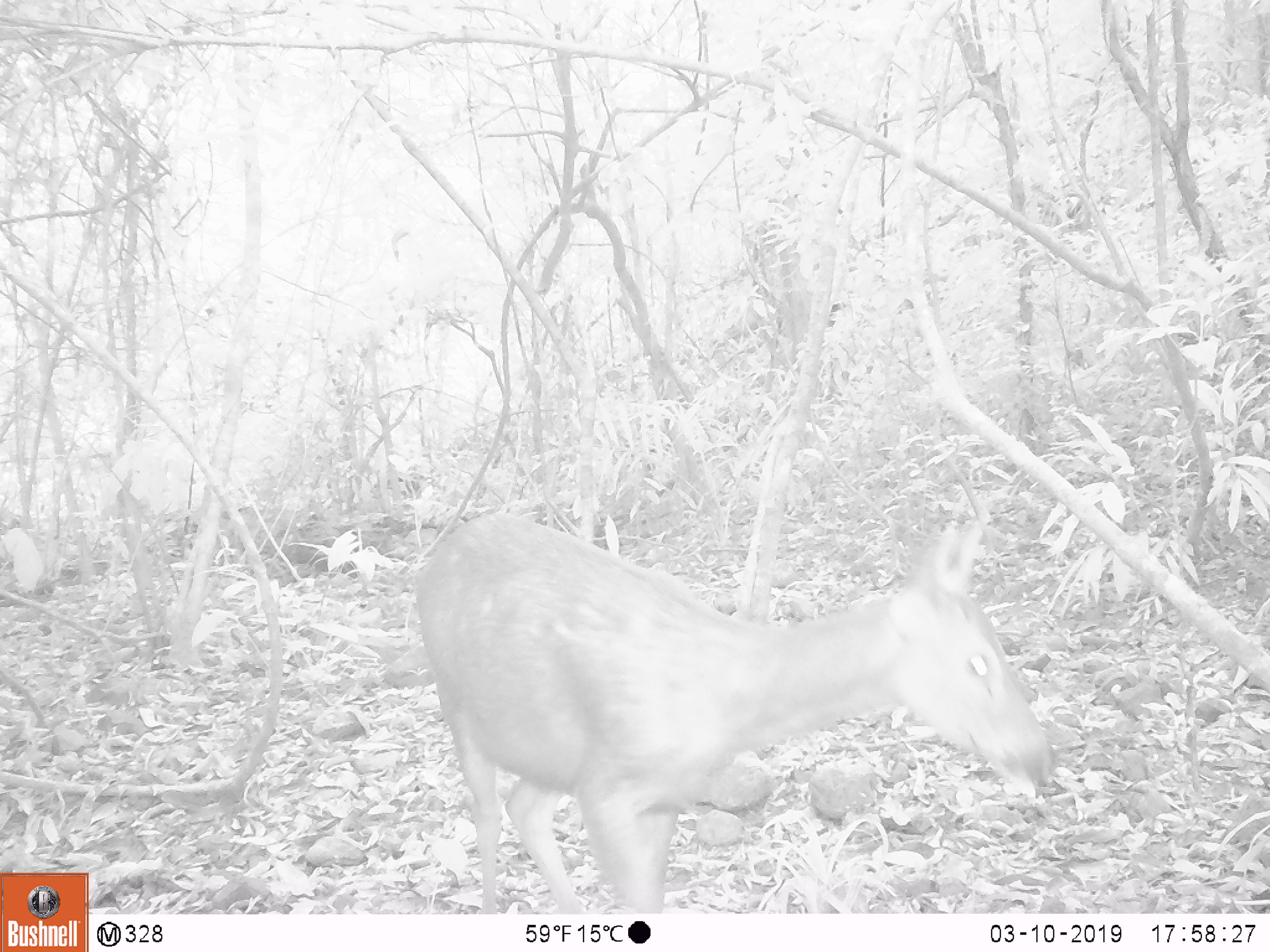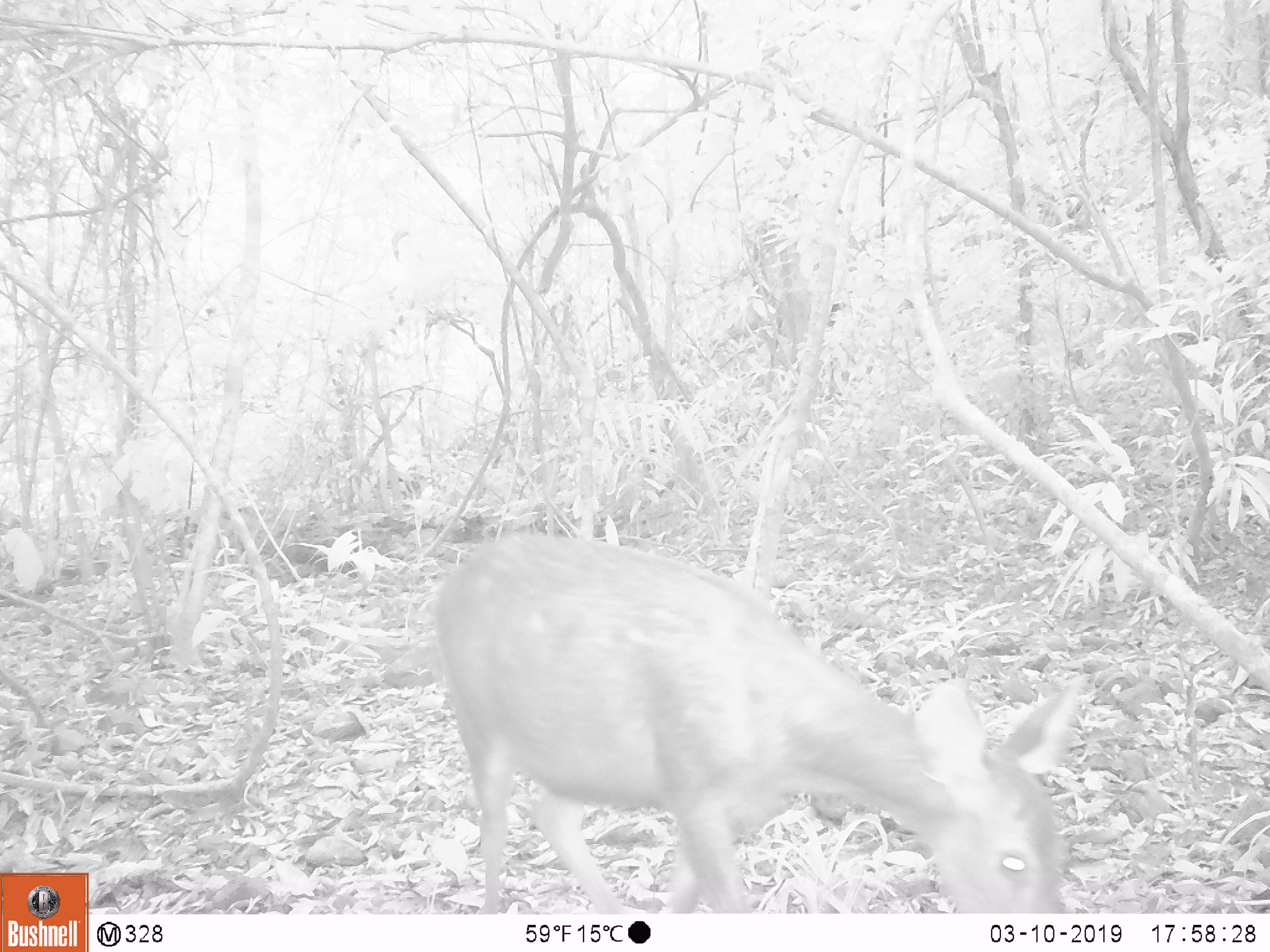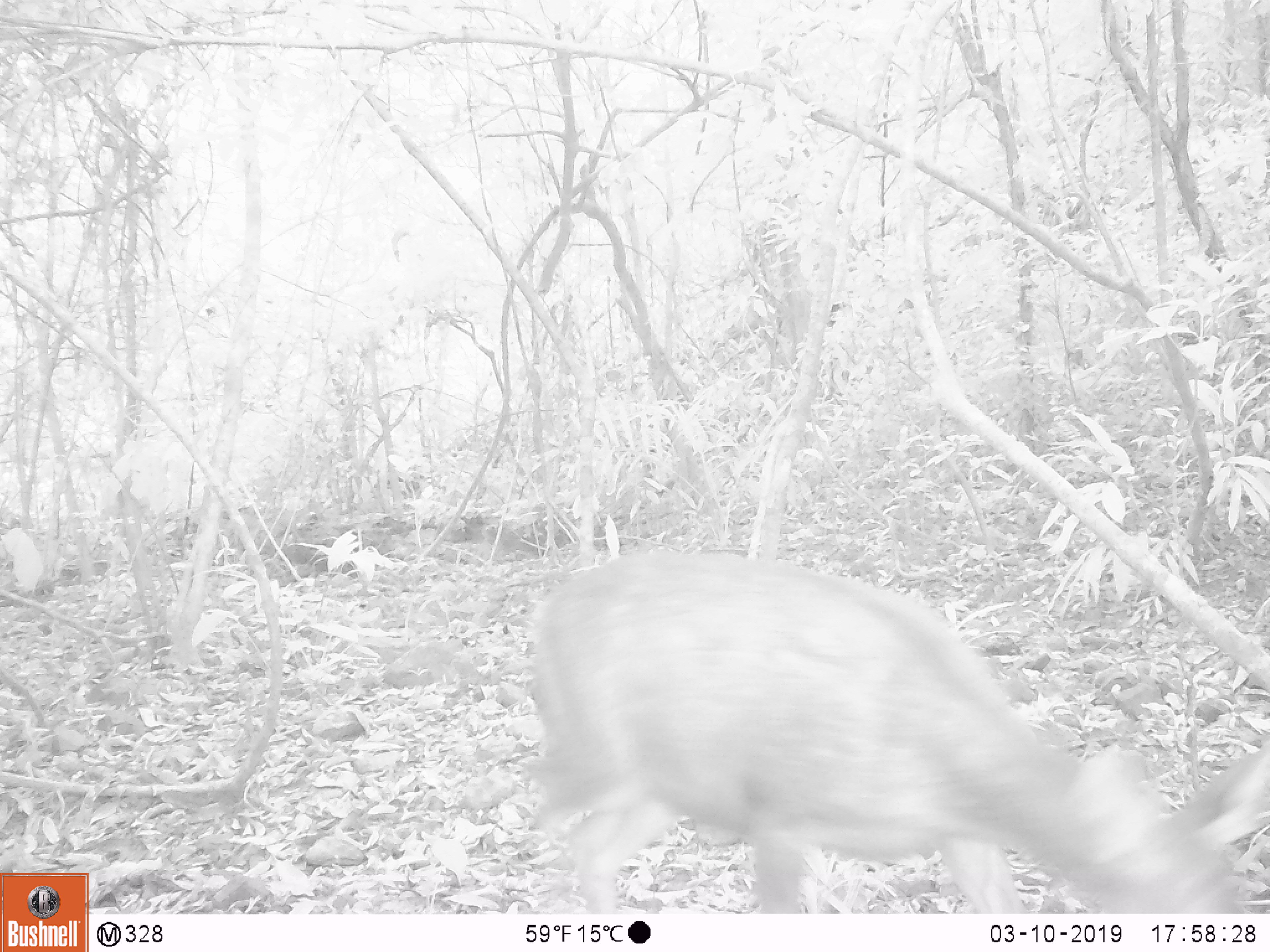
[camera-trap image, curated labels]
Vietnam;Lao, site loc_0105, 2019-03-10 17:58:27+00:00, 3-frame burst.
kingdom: Animalia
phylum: Chordata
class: Mammalia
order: Artiodactyla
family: Cervidae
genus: Rusa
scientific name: Rusa unicolor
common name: sambar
Sambar (Rusa unicolor). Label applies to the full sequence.